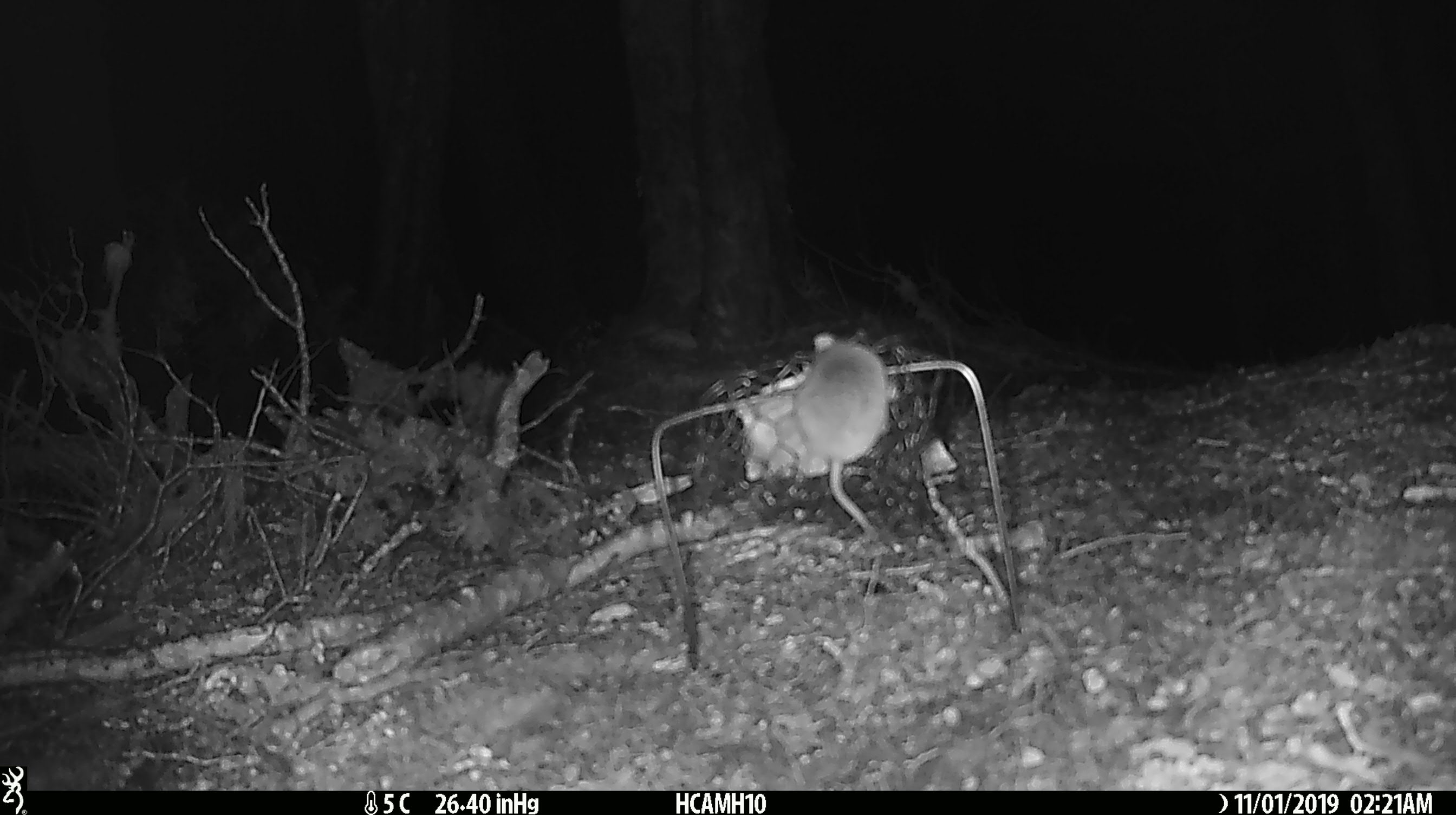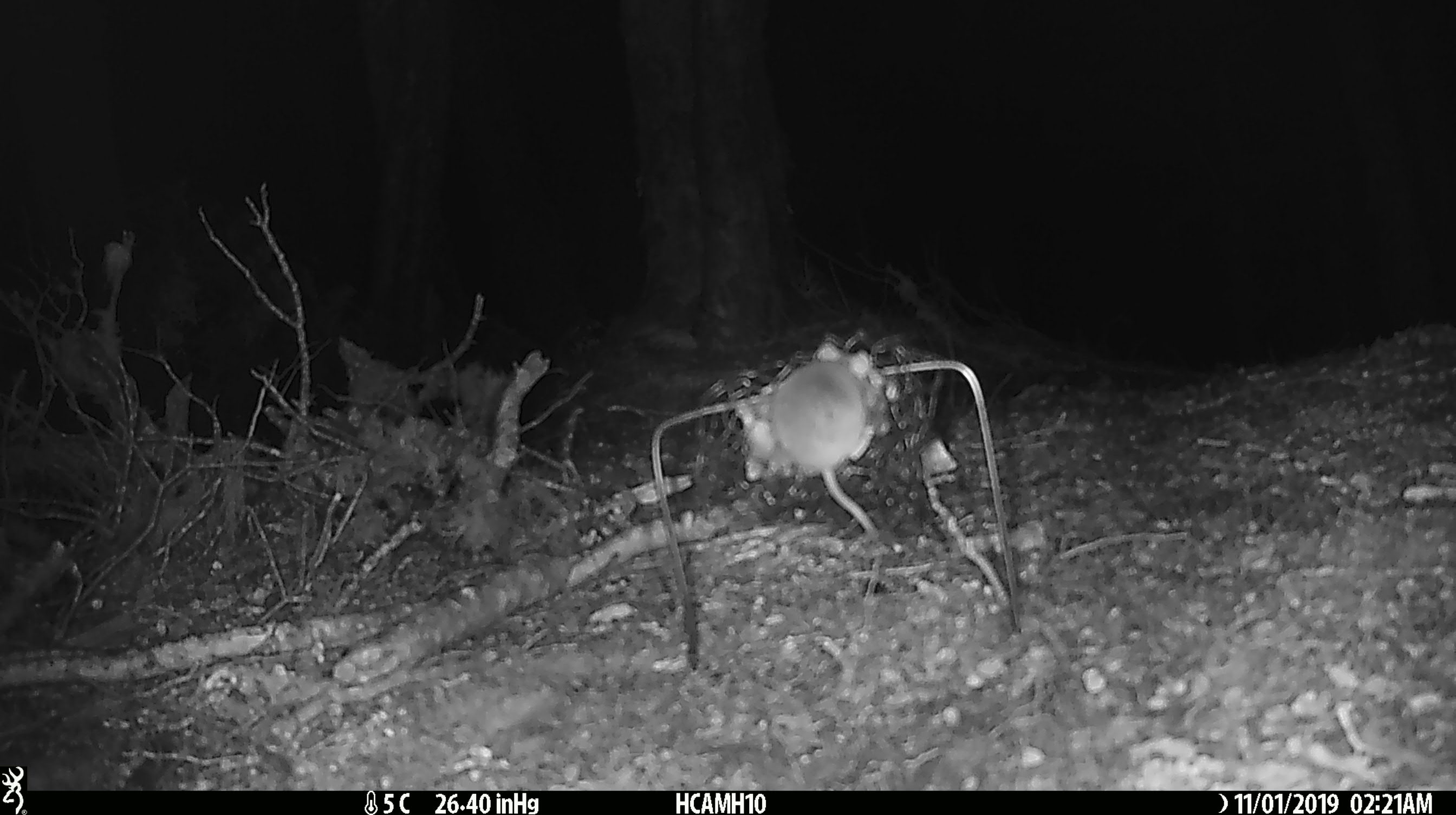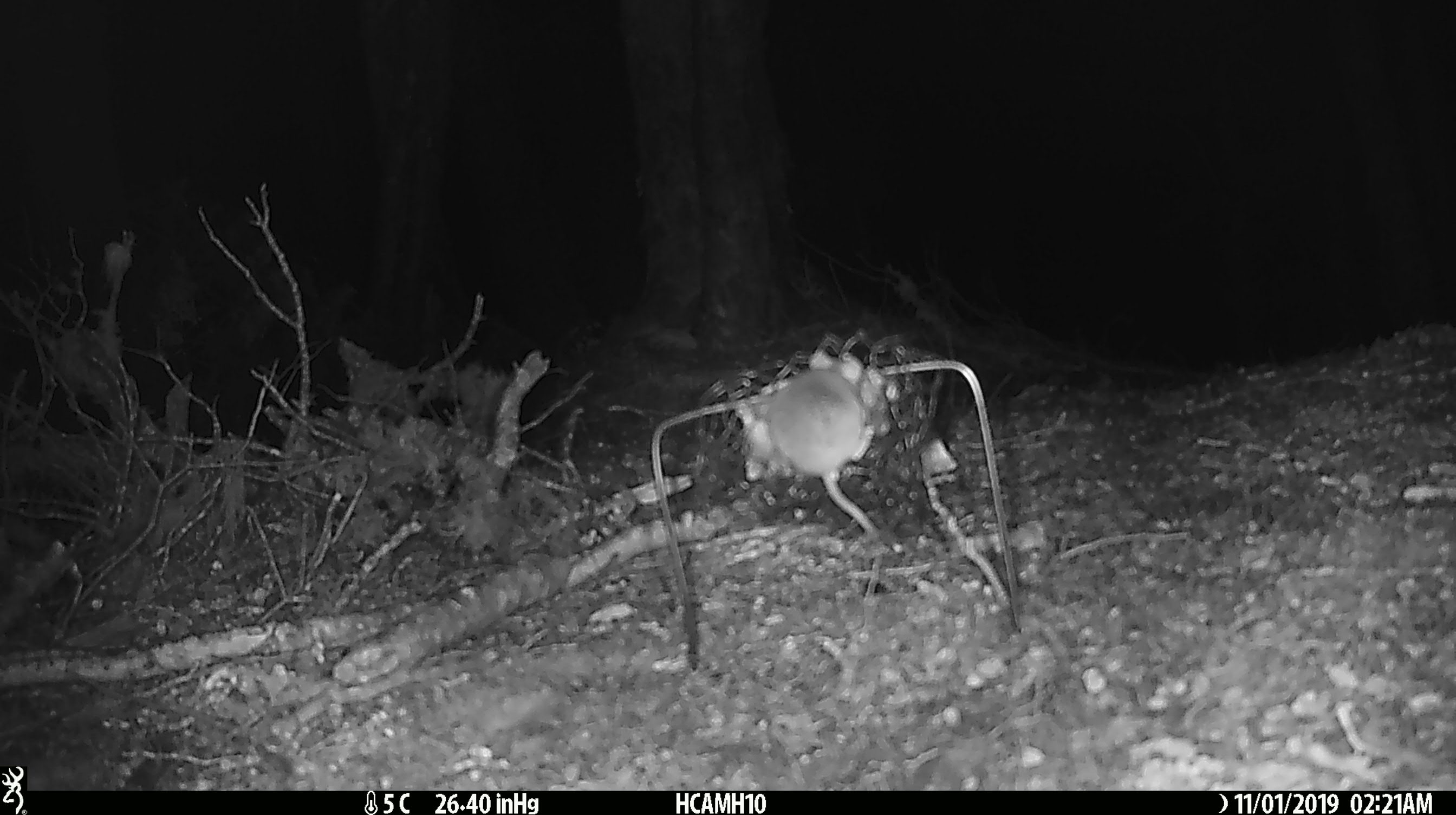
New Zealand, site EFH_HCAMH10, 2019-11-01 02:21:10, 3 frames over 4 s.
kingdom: Animalia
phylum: Chordata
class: Mammalia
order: Rodentia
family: Muridae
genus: Mus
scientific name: Mus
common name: mouse